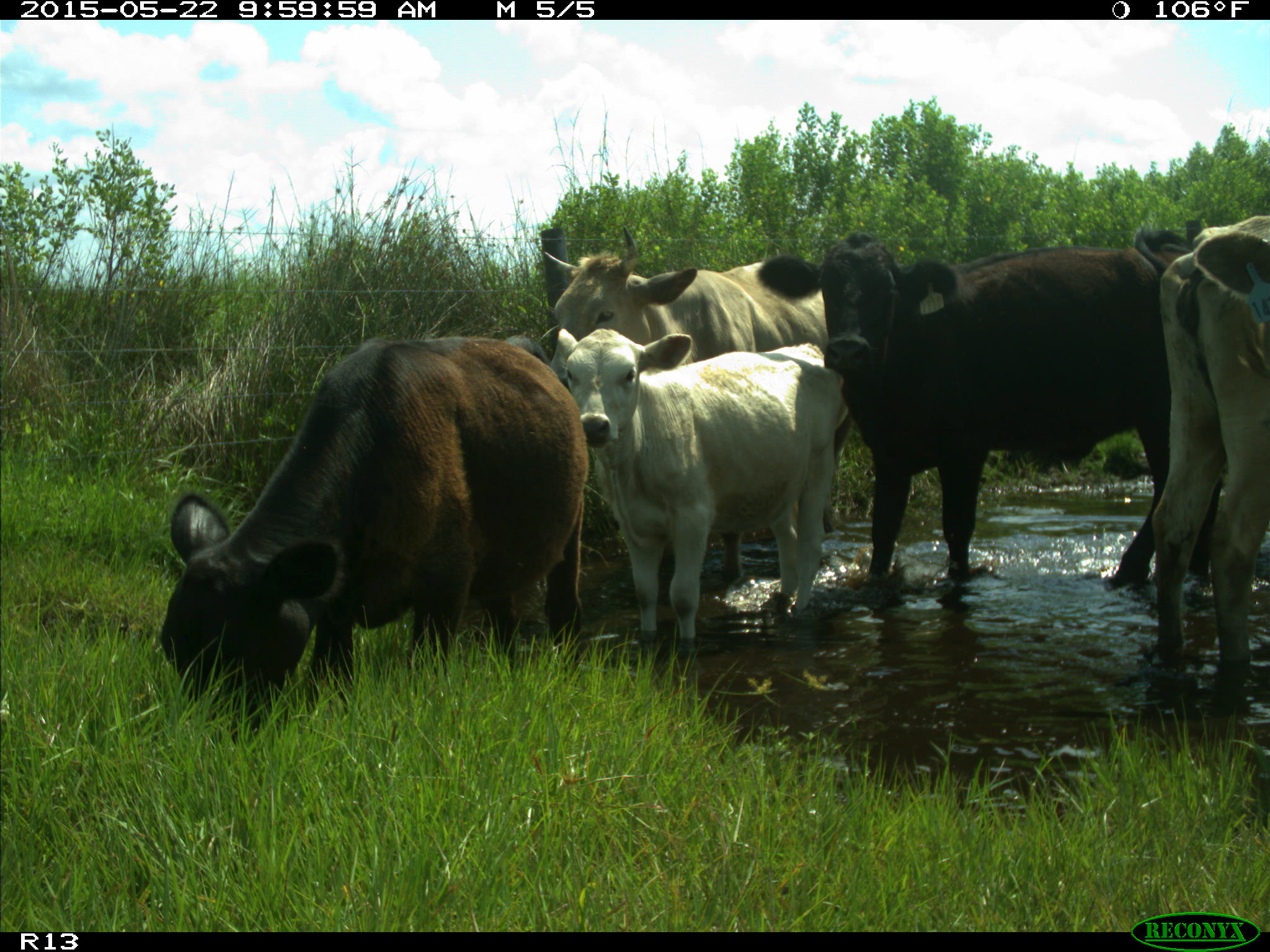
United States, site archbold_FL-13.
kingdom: Animalia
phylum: Chordata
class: Mammalia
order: Artiodactyla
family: Bovidae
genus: Bos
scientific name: Bos taurus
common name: domestic cow